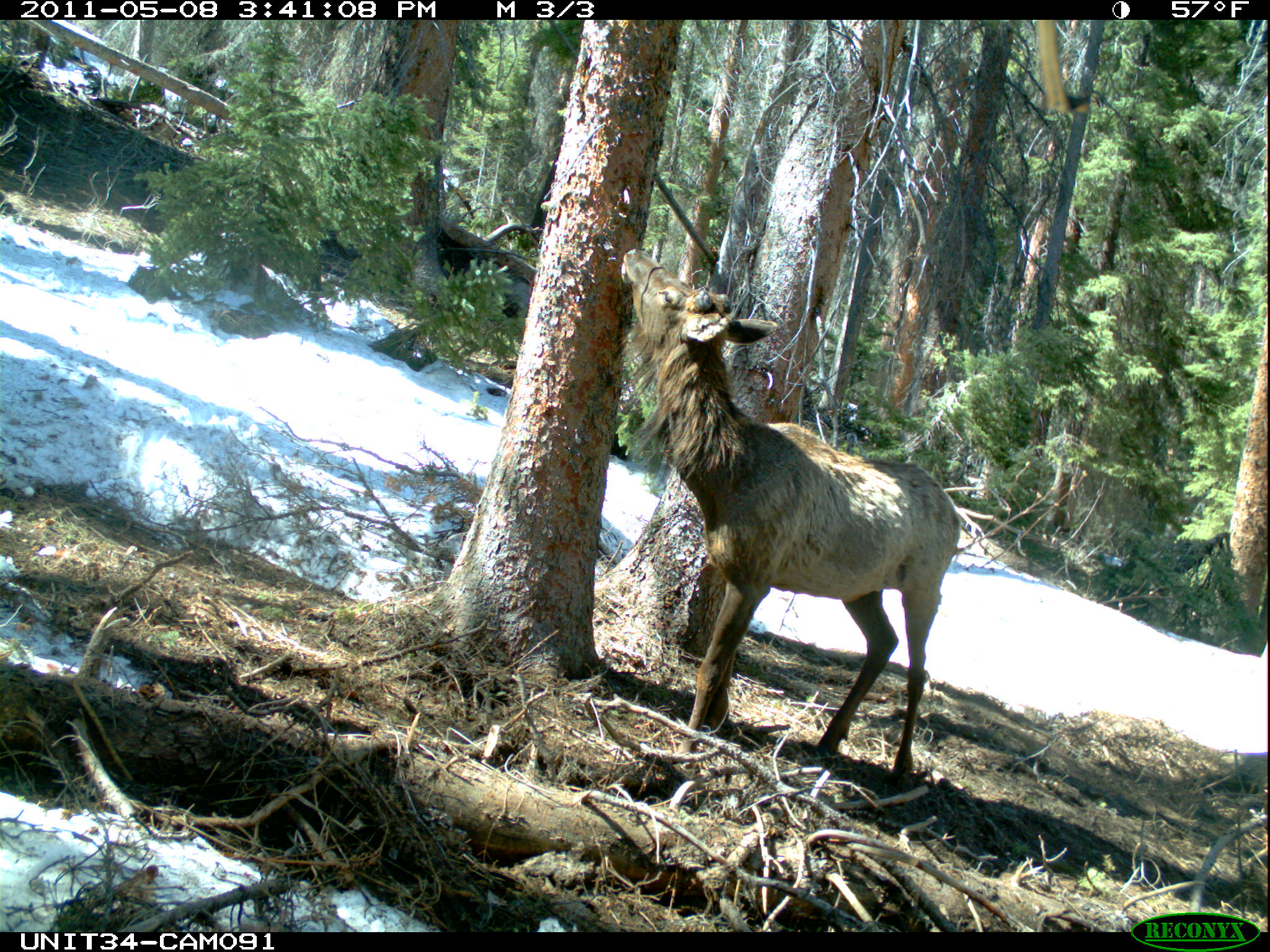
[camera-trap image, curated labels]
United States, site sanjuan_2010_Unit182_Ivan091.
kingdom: Animalia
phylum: Chordata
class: Mammalia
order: Artiodactyla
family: Cervidae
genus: Cervus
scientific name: Cervus elaphus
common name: red deer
Cervus elaphus (red deer).